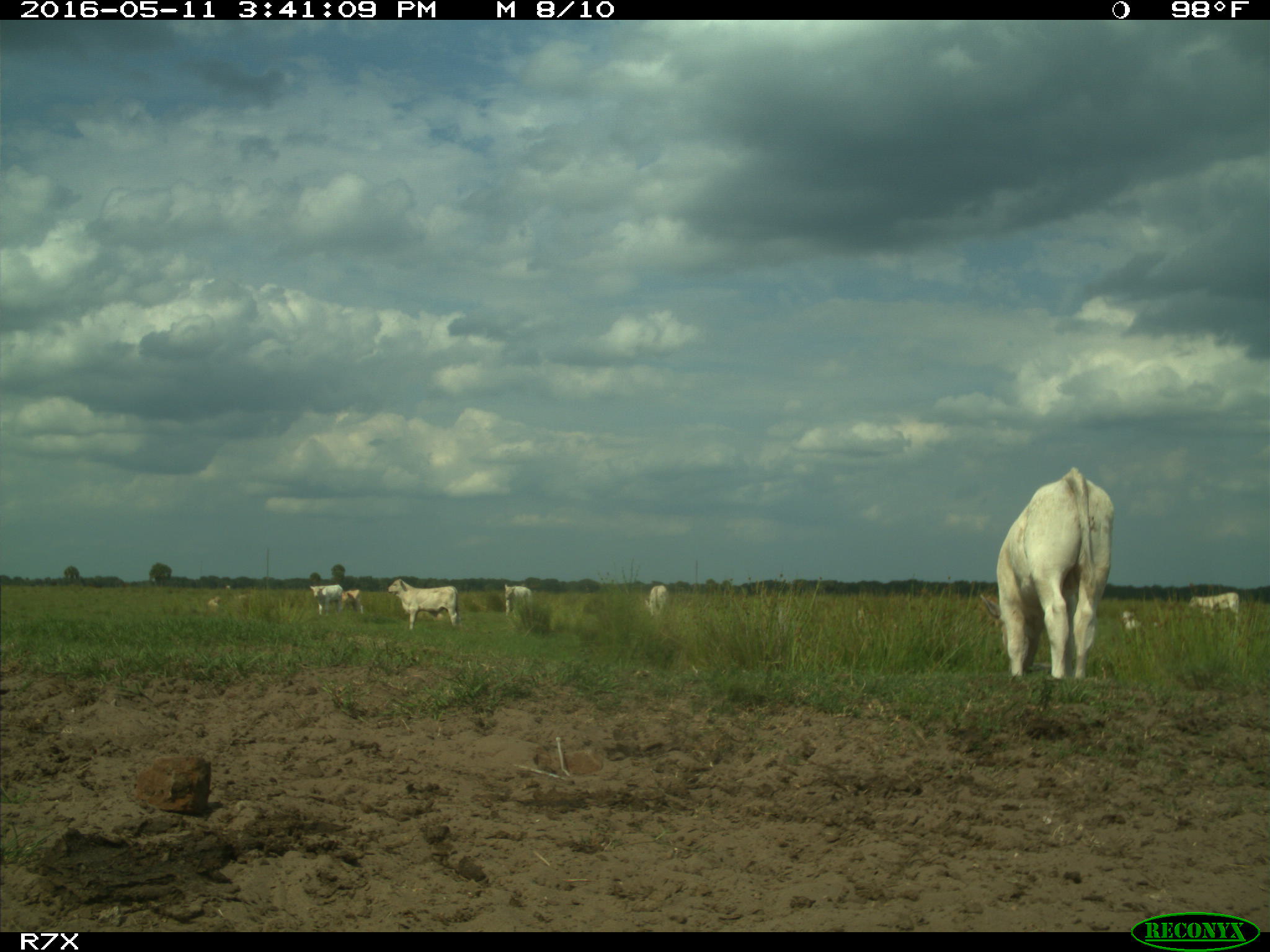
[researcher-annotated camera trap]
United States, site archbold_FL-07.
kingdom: Animalia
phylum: Chordata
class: Mammalia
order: Artiodactyla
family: Bovidae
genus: Bos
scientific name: Bos taurus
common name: domestic cow